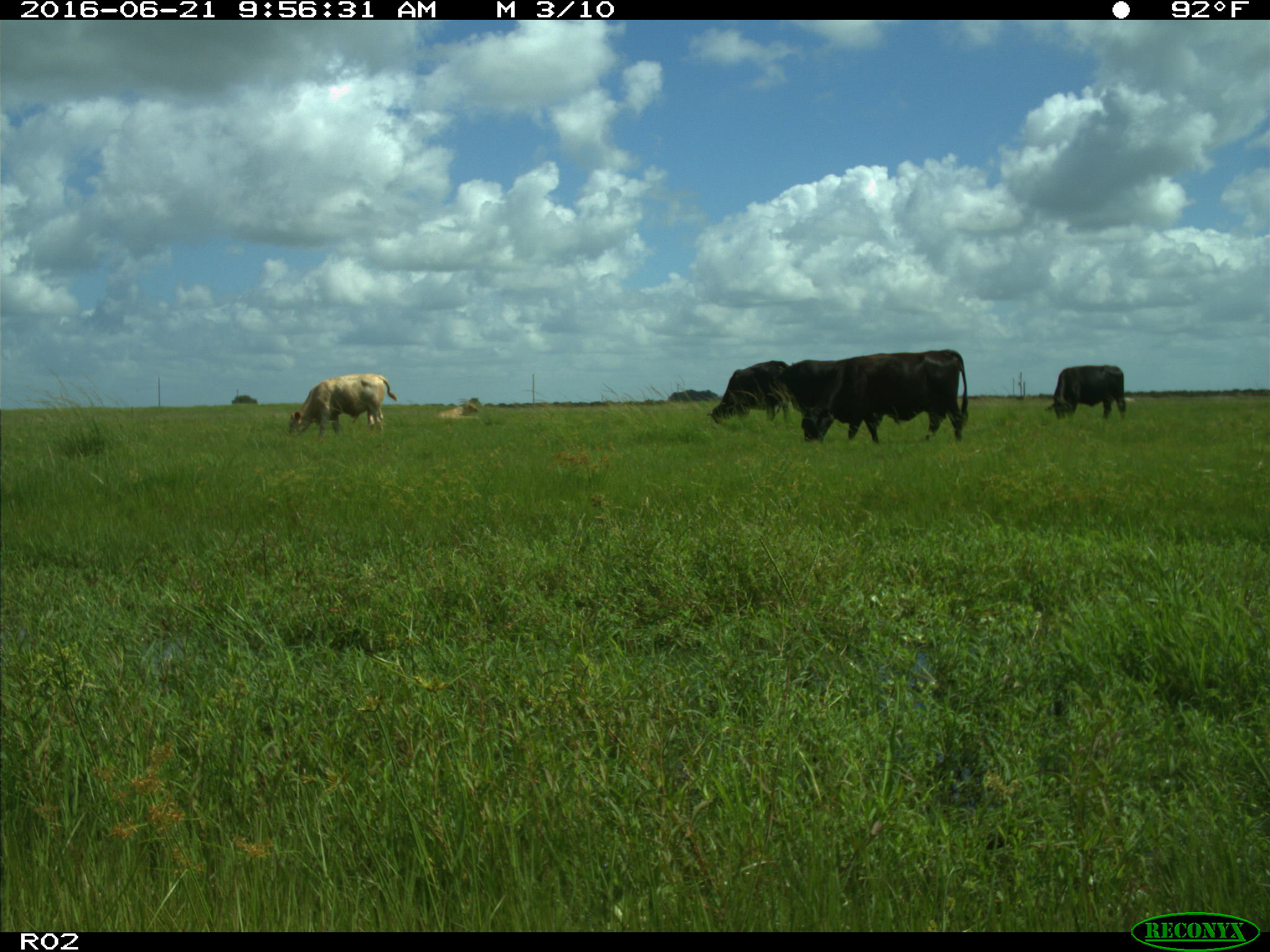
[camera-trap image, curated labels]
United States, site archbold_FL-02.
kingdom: Animalia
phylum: Chordata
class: Mammalia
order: Artiodactyla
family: Bovidae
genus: Bos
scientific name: Bos taurus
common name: domestic cow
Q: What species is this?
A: Bos taurus (domestic cow).